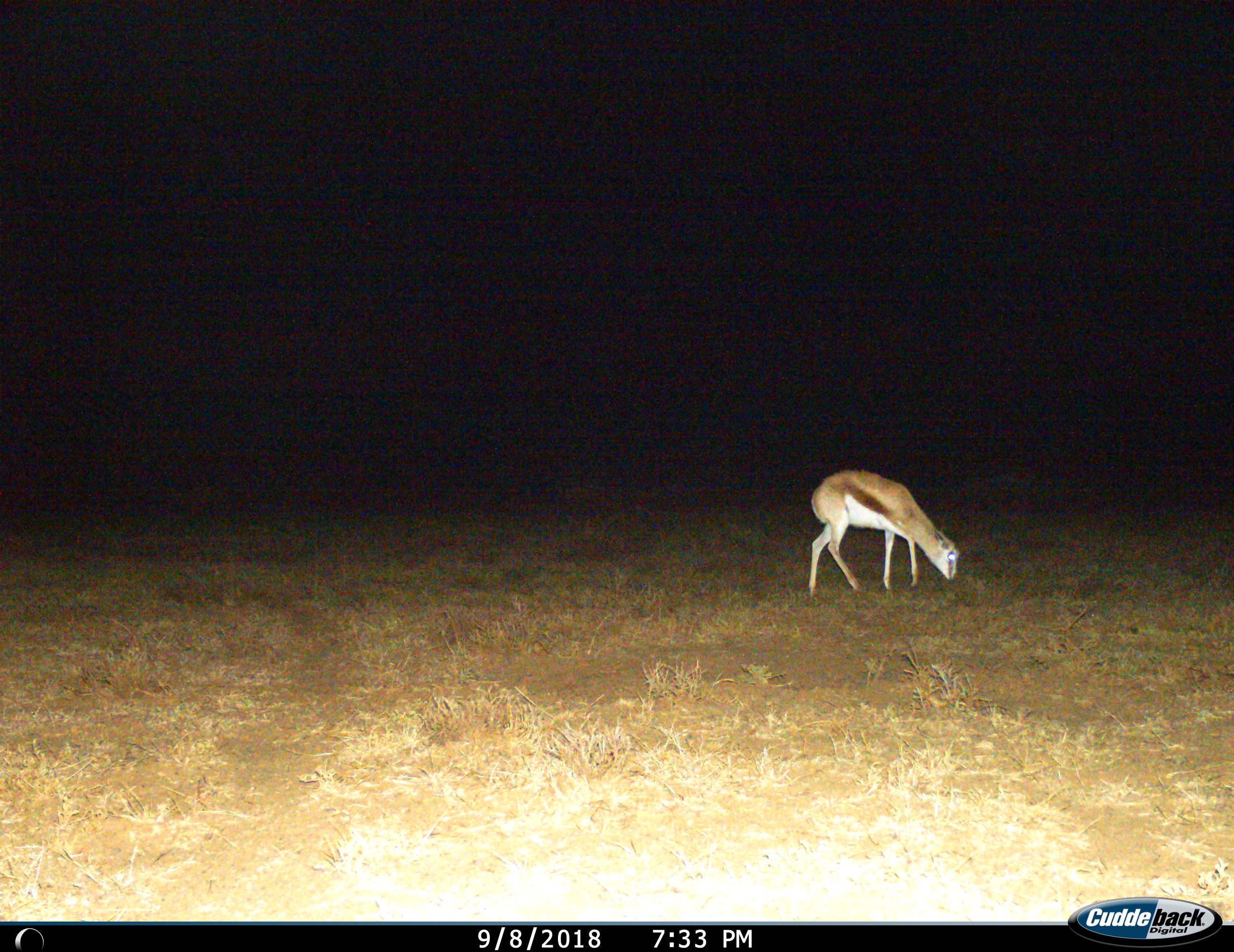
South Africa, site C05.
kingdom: Animalia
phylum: Chordata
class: Mammalia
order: Artiodactyla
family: Bovidae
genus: Antidorcas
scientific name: Antidorcas marsupialis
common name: springbok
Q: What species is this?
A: Springbok (Antidorcas marsupialis).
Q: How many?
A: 1.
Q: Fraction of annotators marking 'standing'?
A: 33%.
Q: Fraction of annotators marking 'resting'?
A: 0%.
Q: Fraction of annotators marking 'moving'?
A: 0%.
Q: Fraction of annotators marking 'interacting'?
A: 0%.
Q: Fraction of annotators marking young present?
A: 0%.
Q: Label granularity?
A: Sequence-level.